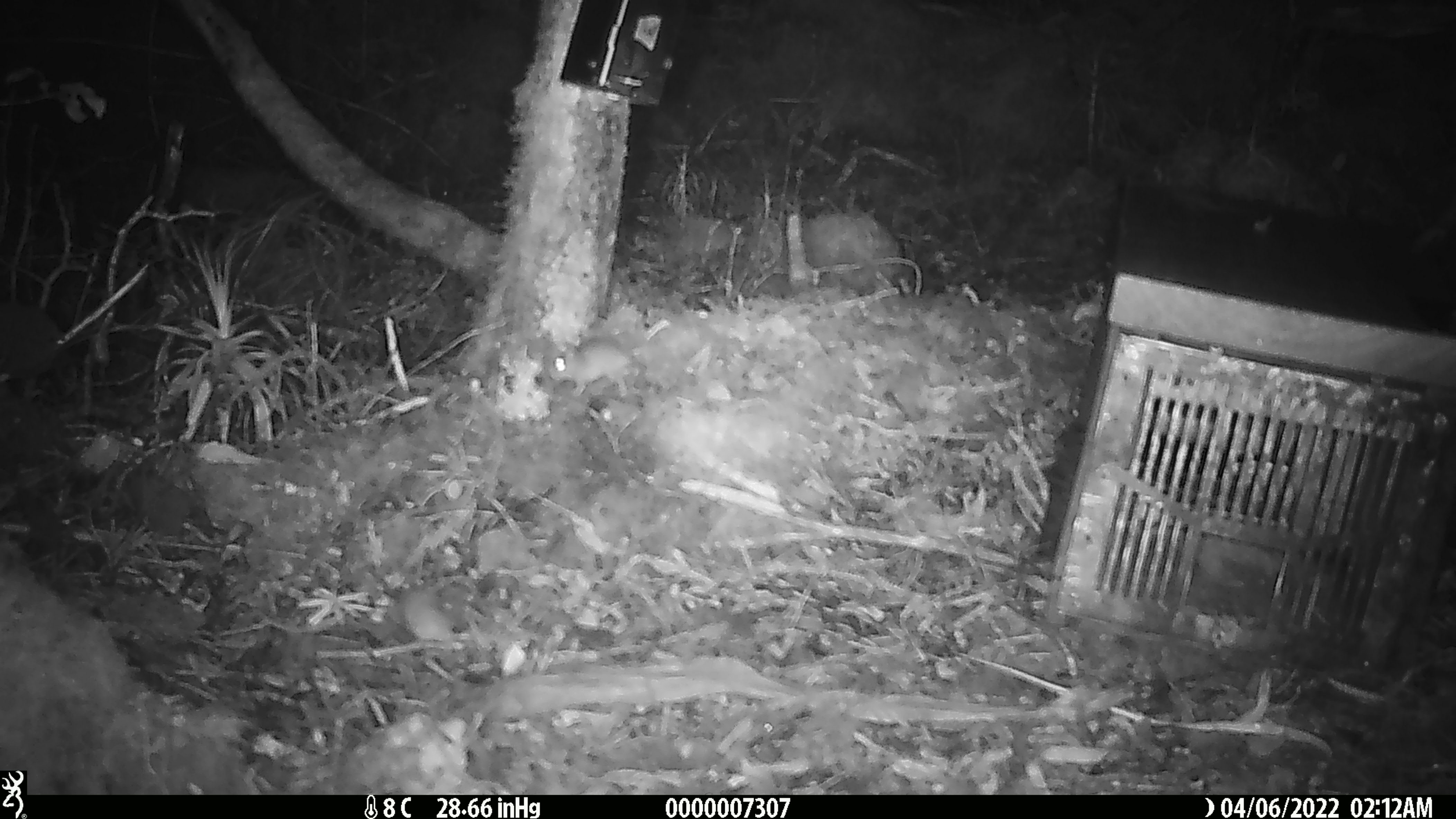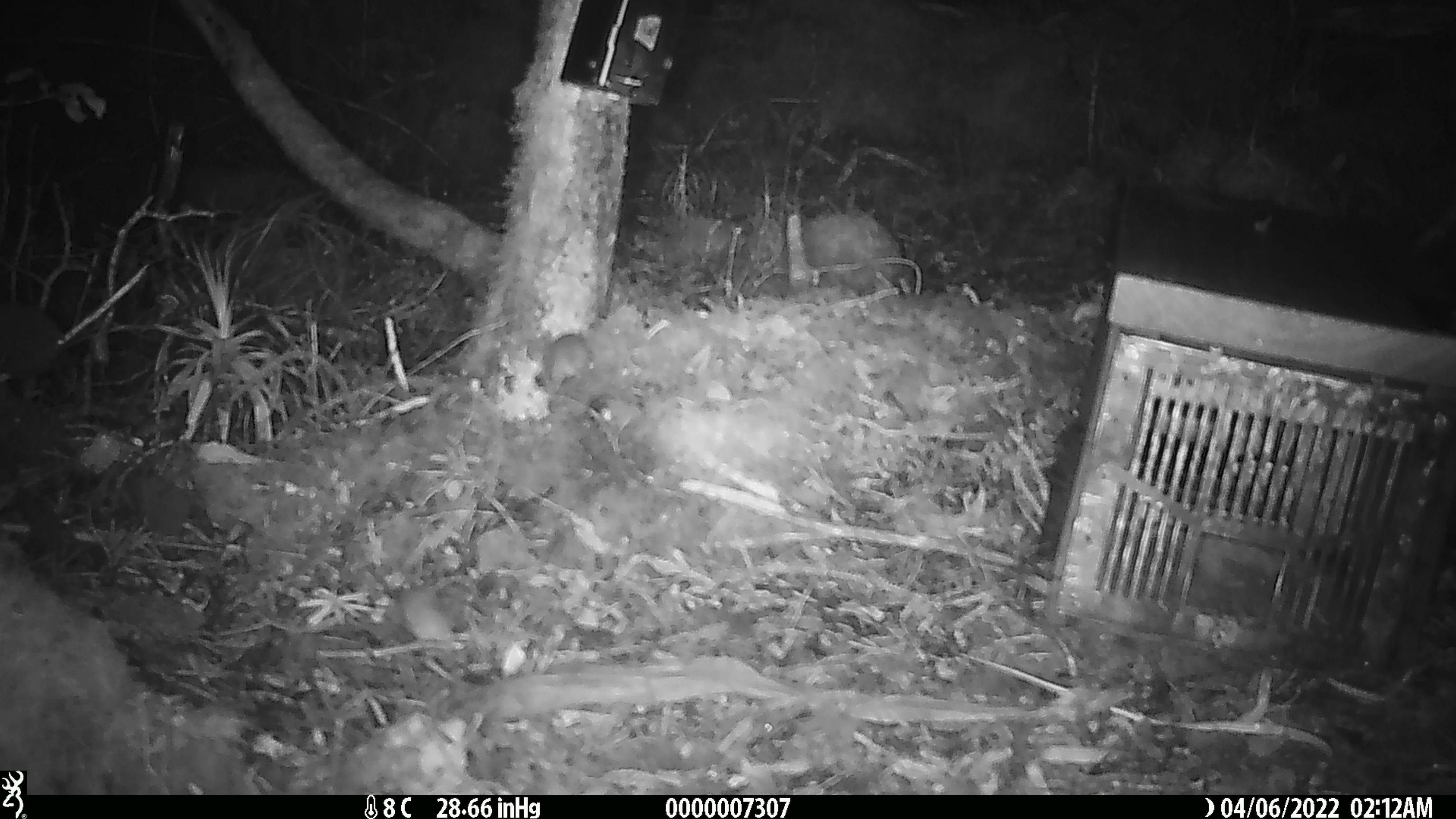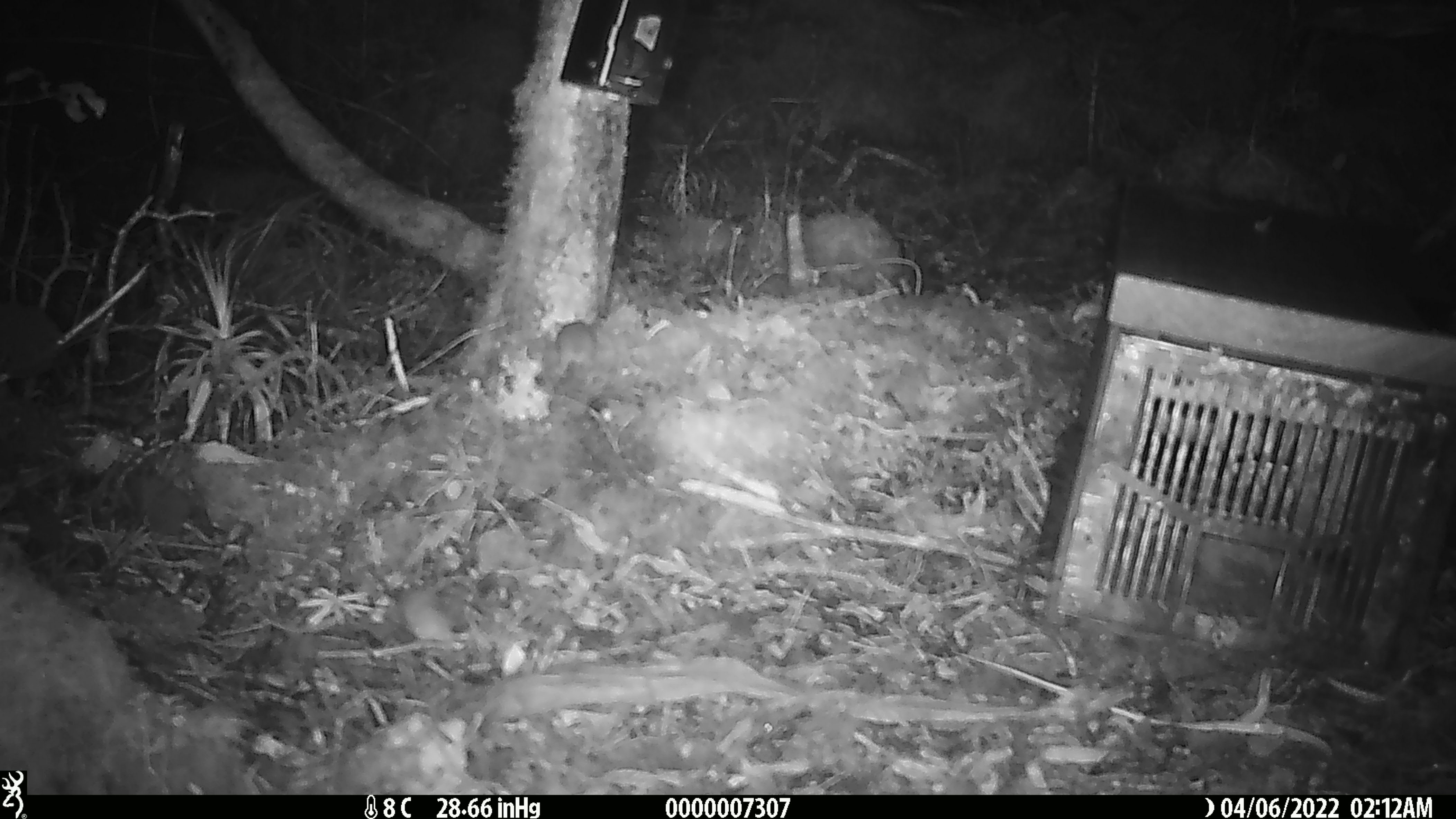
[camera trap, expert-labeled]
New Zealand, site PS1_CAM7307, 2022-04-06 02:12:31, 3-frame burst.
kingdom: Animalia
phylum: Chordata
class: Mammalia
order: Rodentia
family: Muridae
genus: Mus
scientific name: Mus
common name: mouse